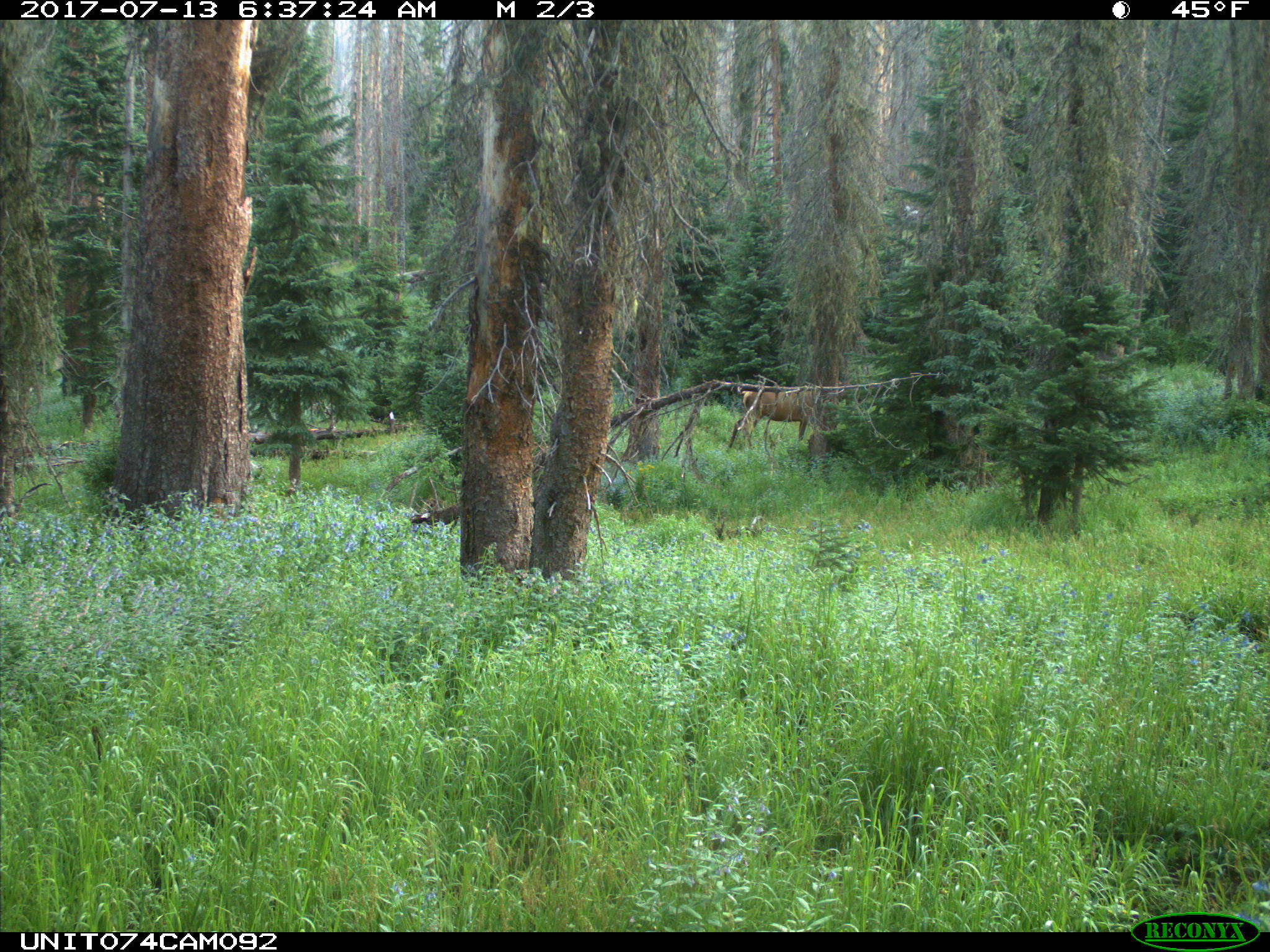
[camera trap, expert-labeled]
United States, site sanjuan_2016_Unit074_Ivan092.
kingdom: Animalia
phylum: Chordata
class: Mammalia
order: Artiodactyla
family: Cervidae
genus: Cervus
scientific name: Cervus elaphus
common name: red deer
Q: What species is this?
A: Cervus elaphus (red deer).